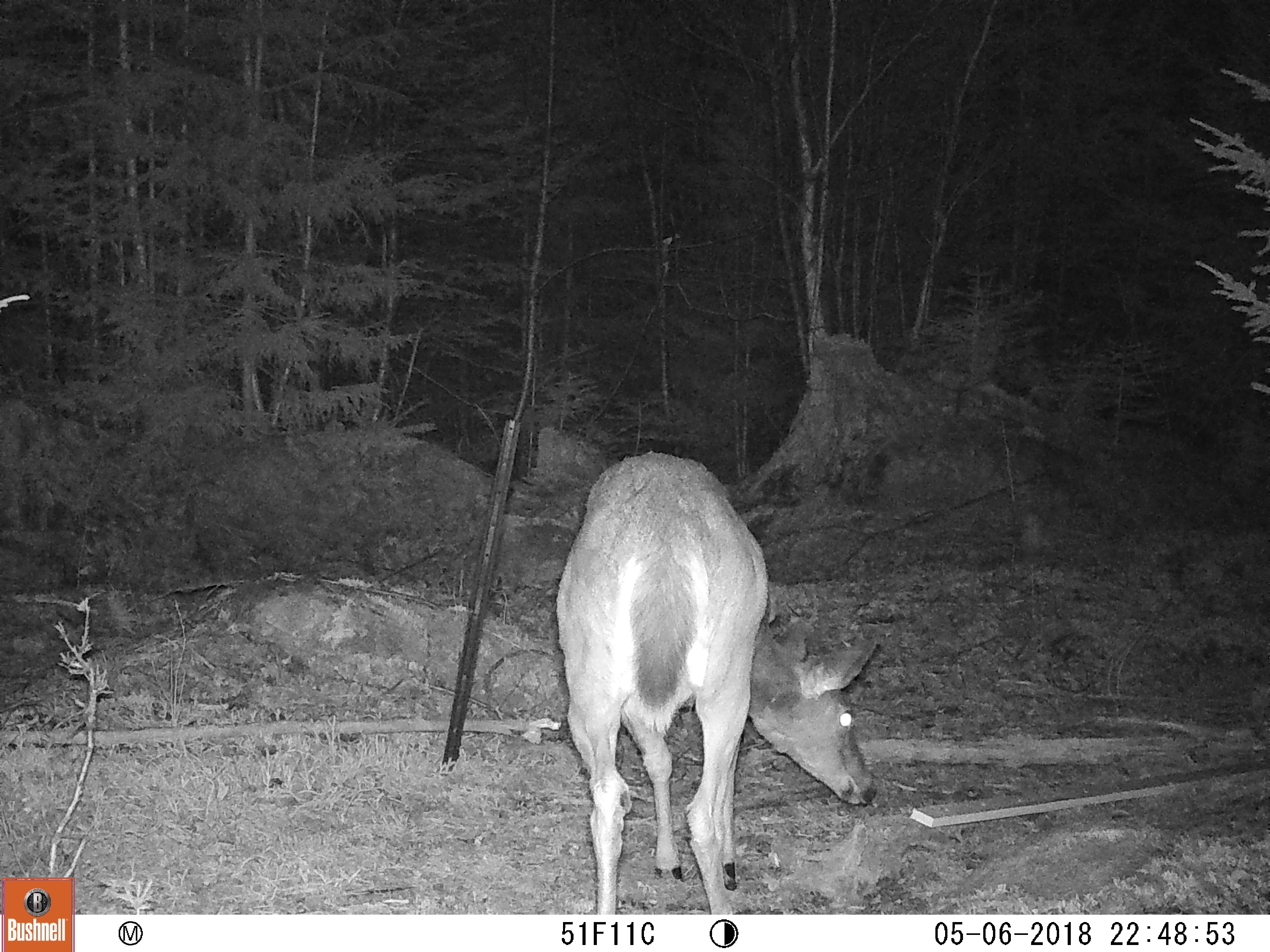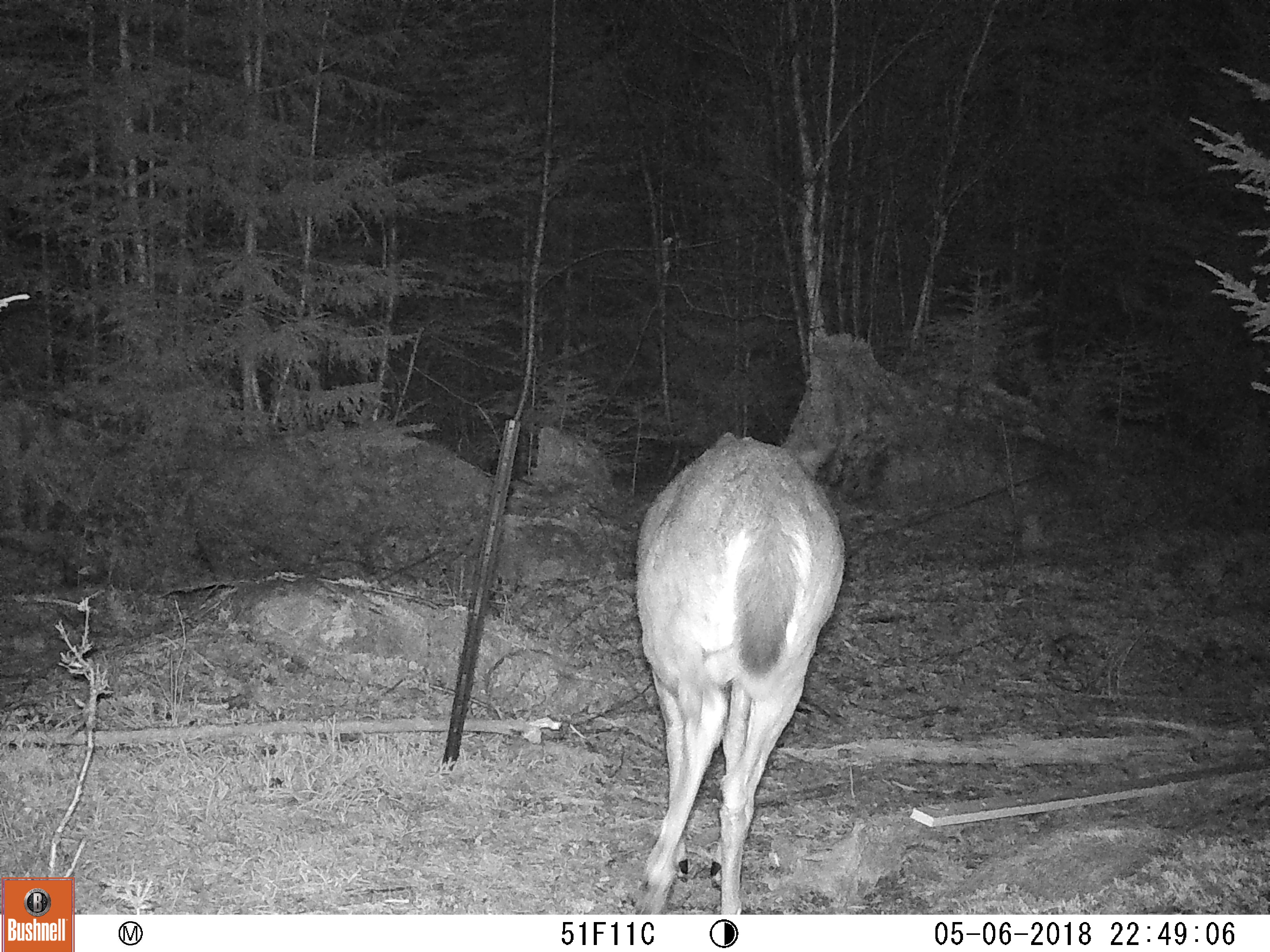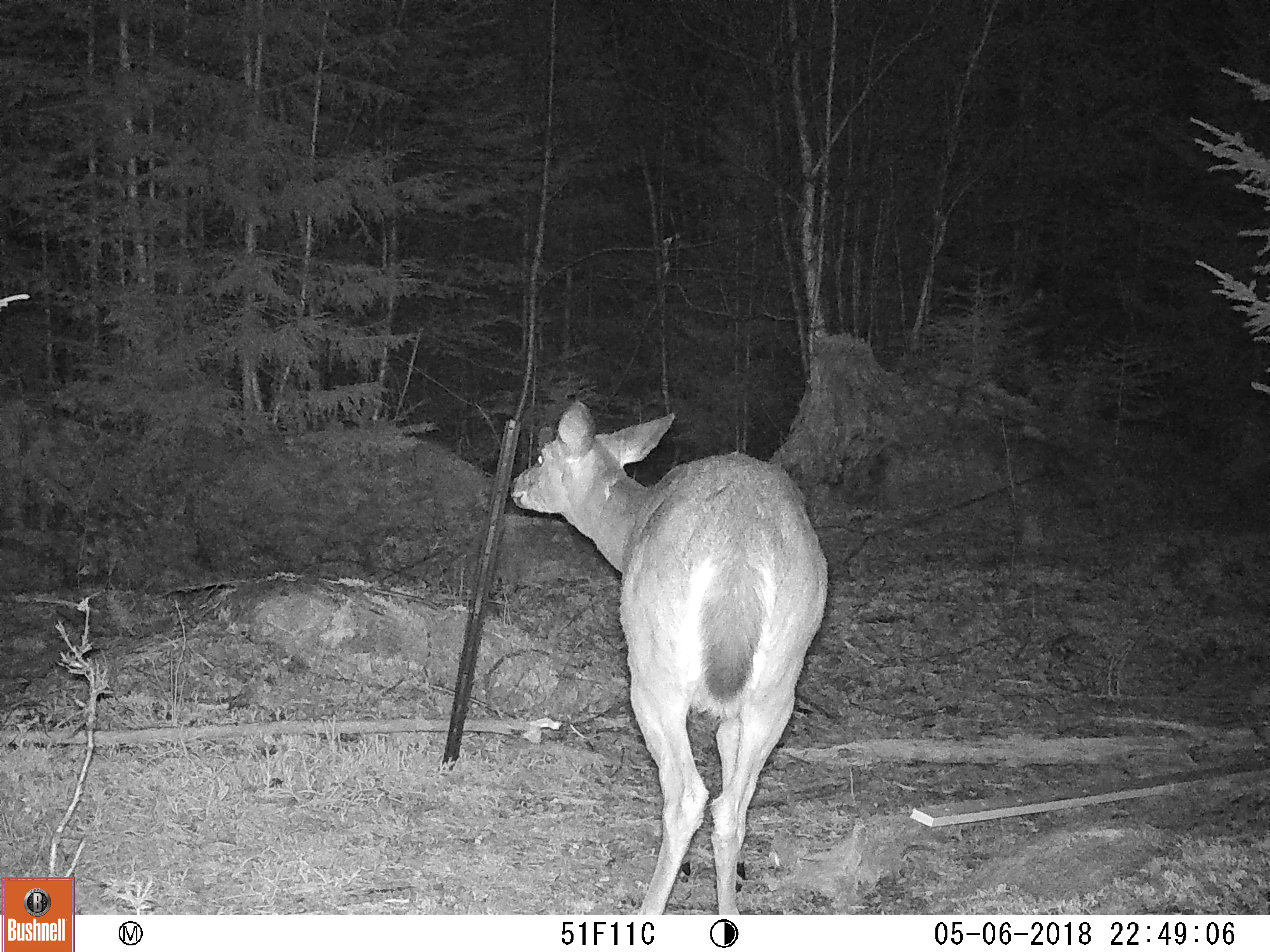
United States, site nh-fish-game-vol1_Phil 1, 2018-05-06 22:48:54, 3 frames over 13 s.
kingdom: Animalia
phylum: Chordata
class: Mammalia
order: Artiodactyla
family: Cervidae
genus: Odocoileus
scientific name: Odocoileus virginianus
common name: white-tailed deer